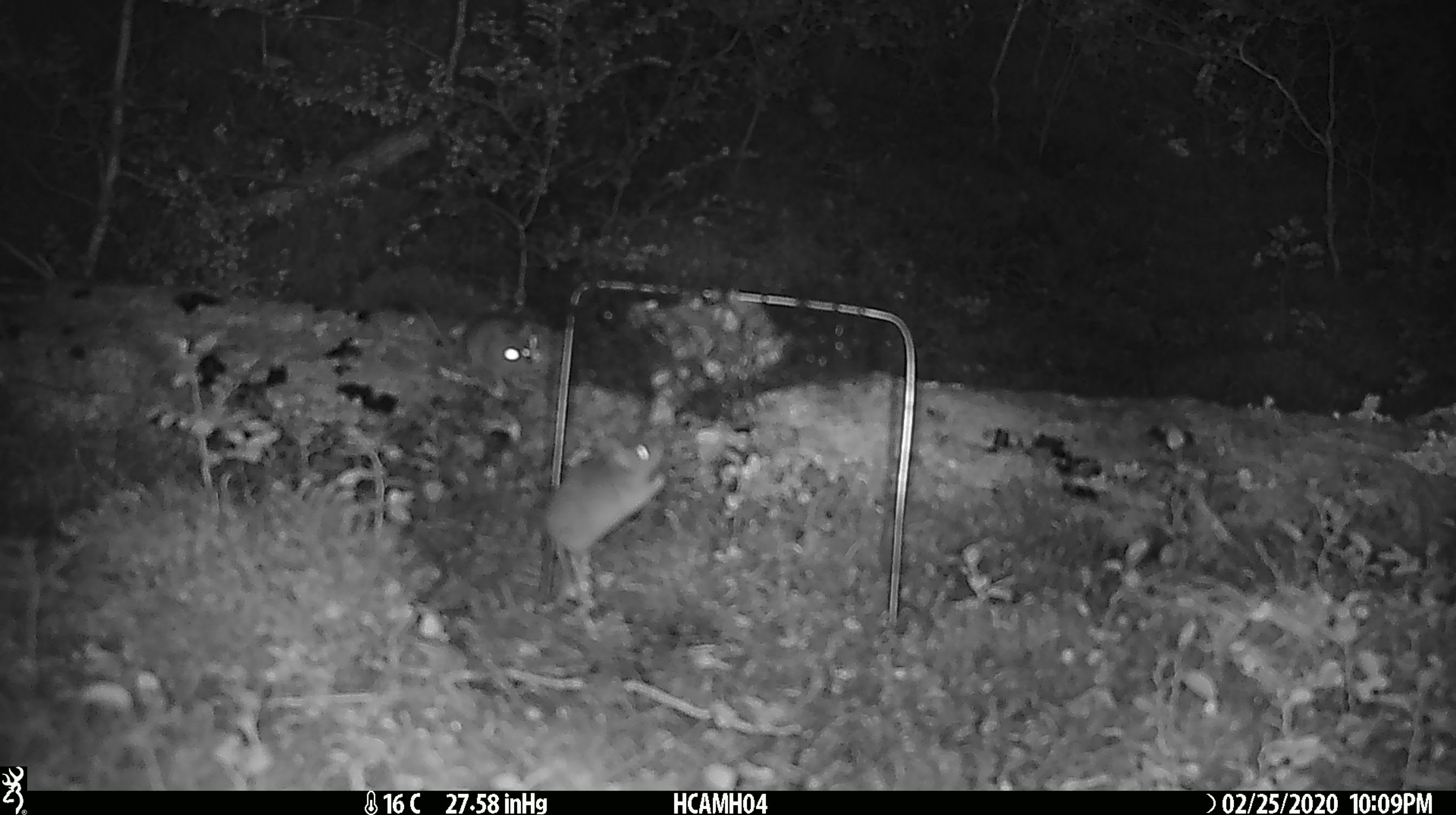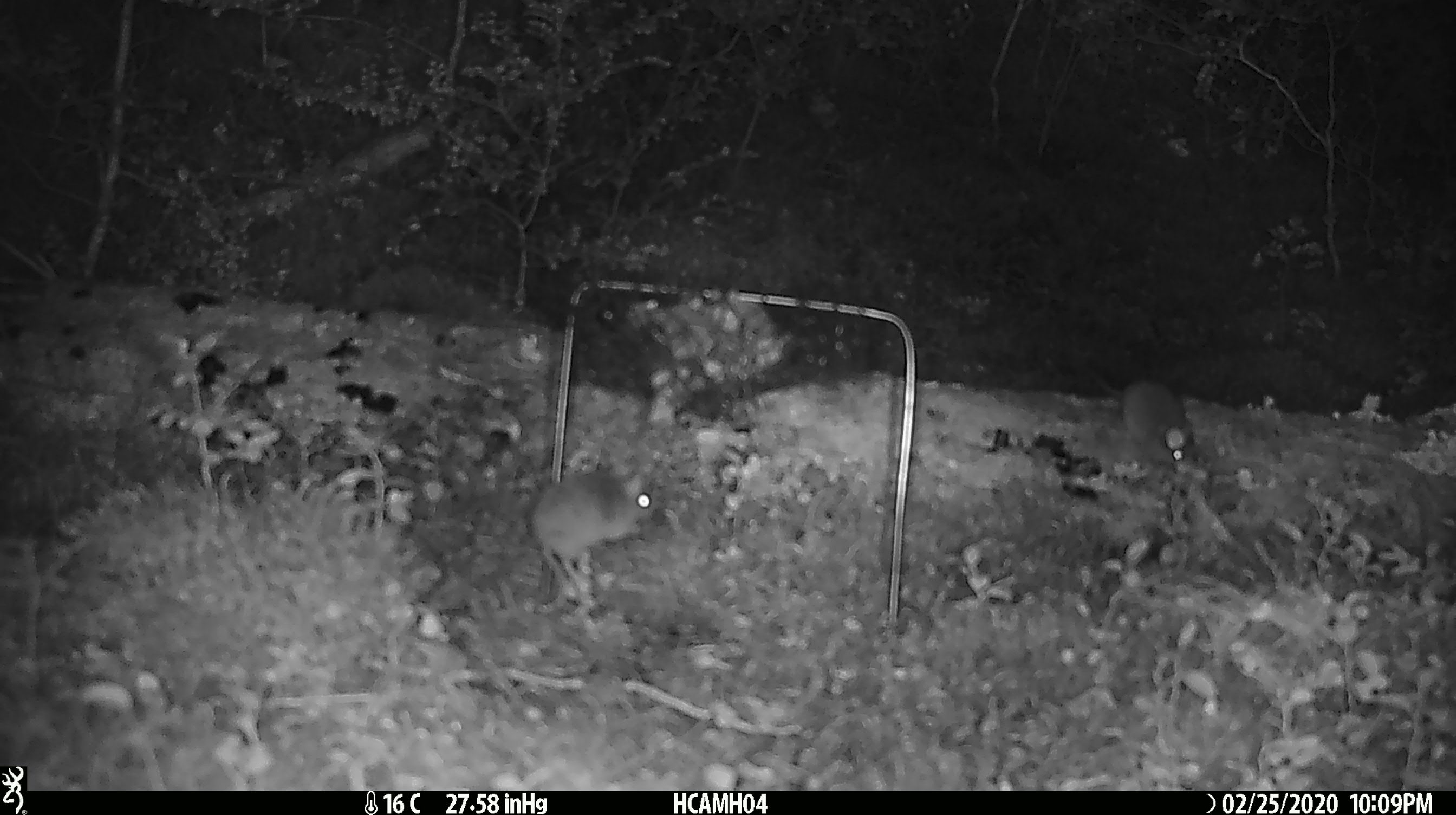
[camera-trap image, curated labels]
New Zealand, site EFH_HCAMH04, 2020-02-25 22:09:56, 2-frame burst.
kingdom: Animalia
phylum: Chordata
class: Mammalia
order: Rodentia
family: Muridae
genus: Mus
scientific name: Mus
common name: mouse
Mouse (Mus).